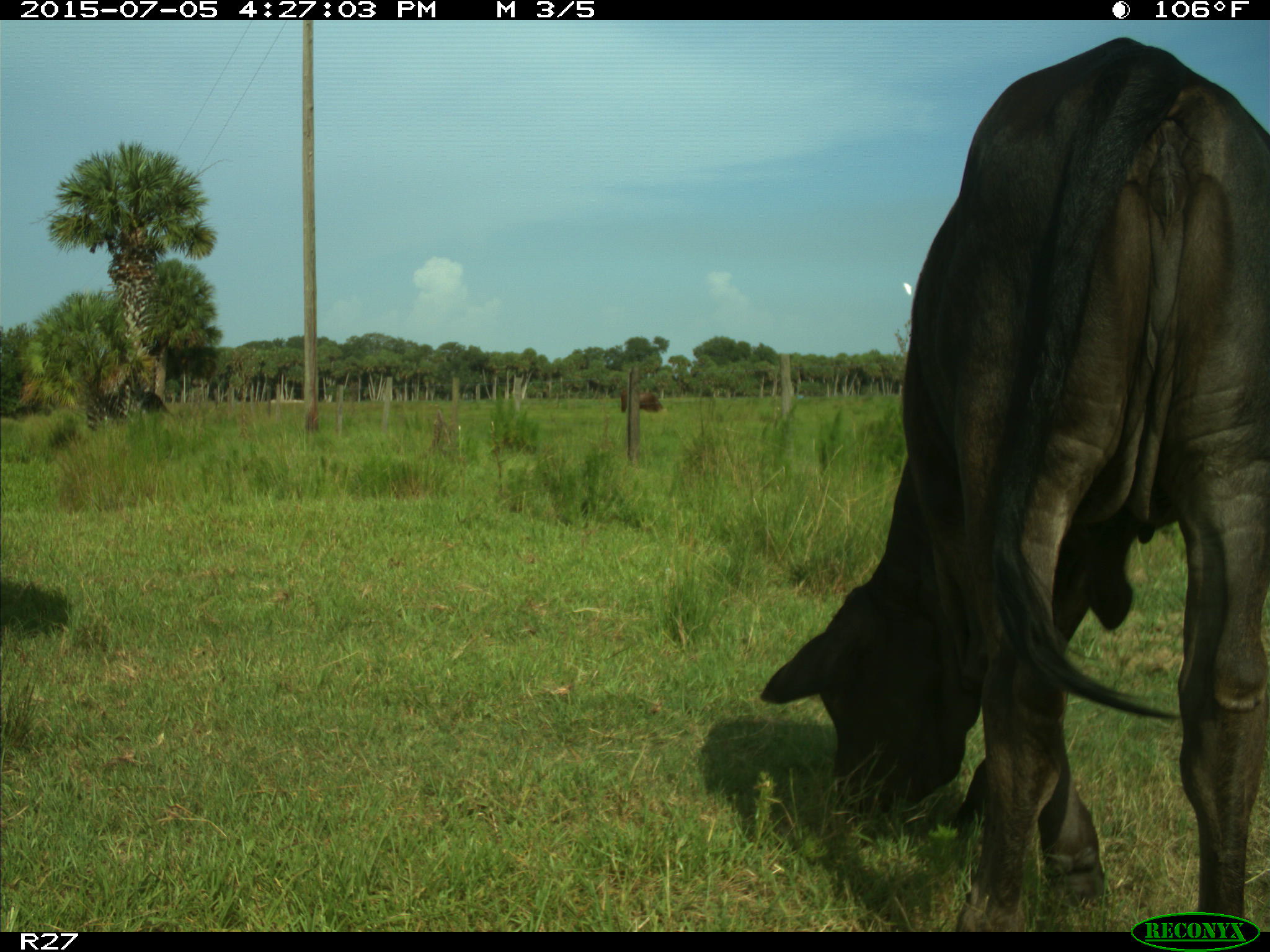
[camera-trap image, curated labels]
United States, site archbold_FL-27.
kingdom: Animalia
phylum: Chordata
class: Mammalia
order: Artiodactyla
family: Bovidae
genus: Bos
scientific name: Bos taurus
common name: domestic cow